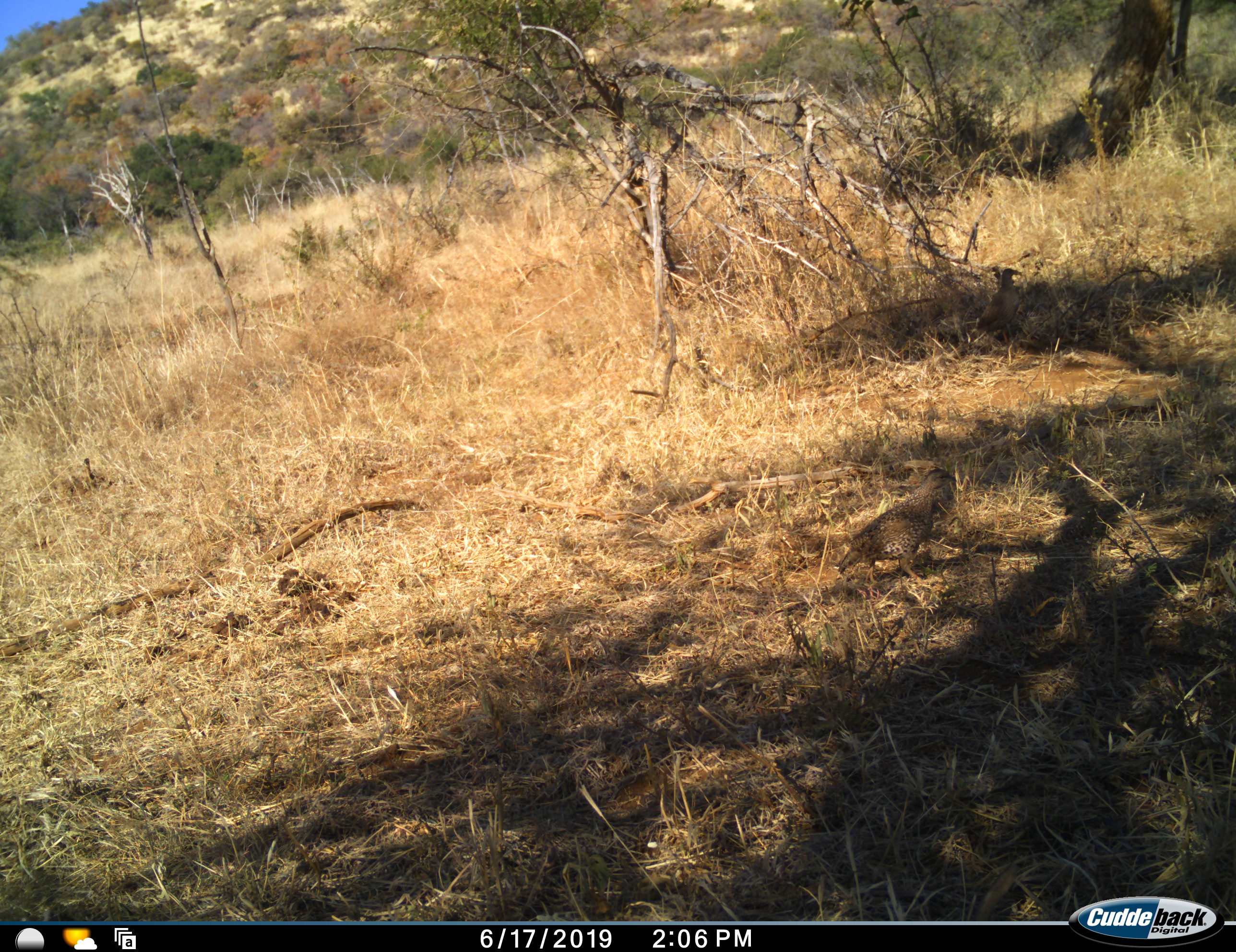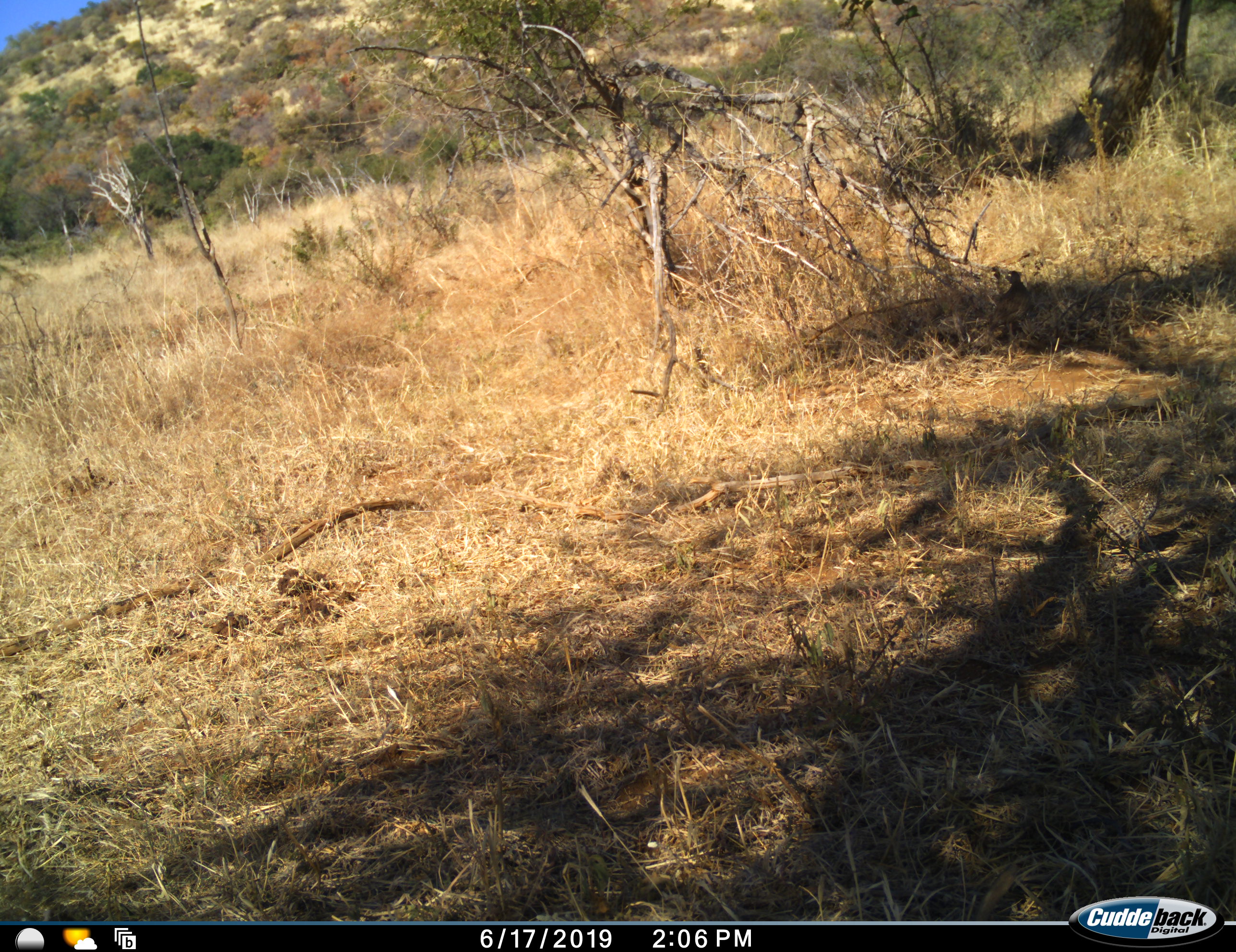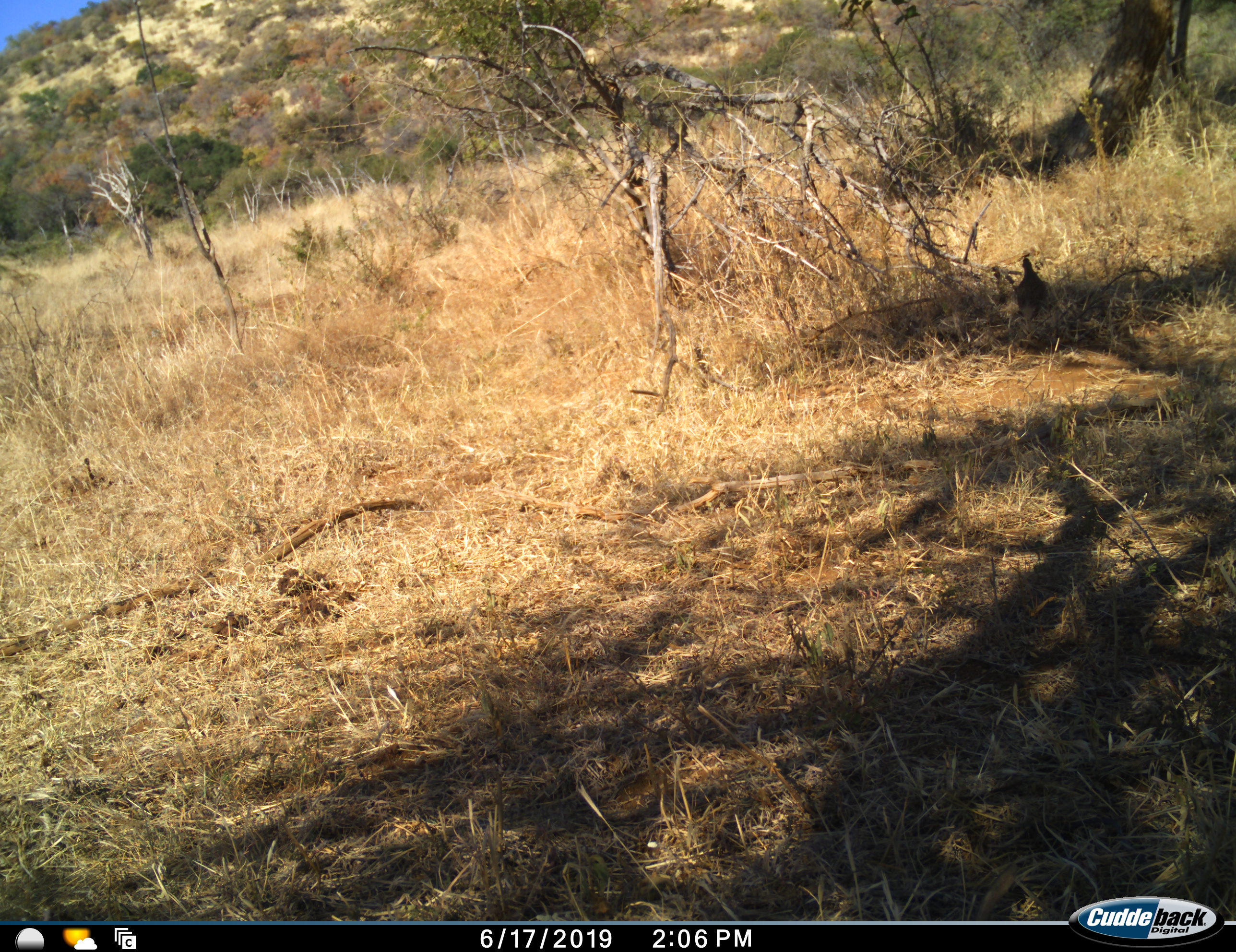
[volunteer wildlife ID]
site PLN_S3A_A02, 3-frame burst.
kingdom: Animalia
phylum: Chordata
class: Aves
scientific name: Aves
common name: bird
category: birdother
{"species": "birdother (bird) (Aves)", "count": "2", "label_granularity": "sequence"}